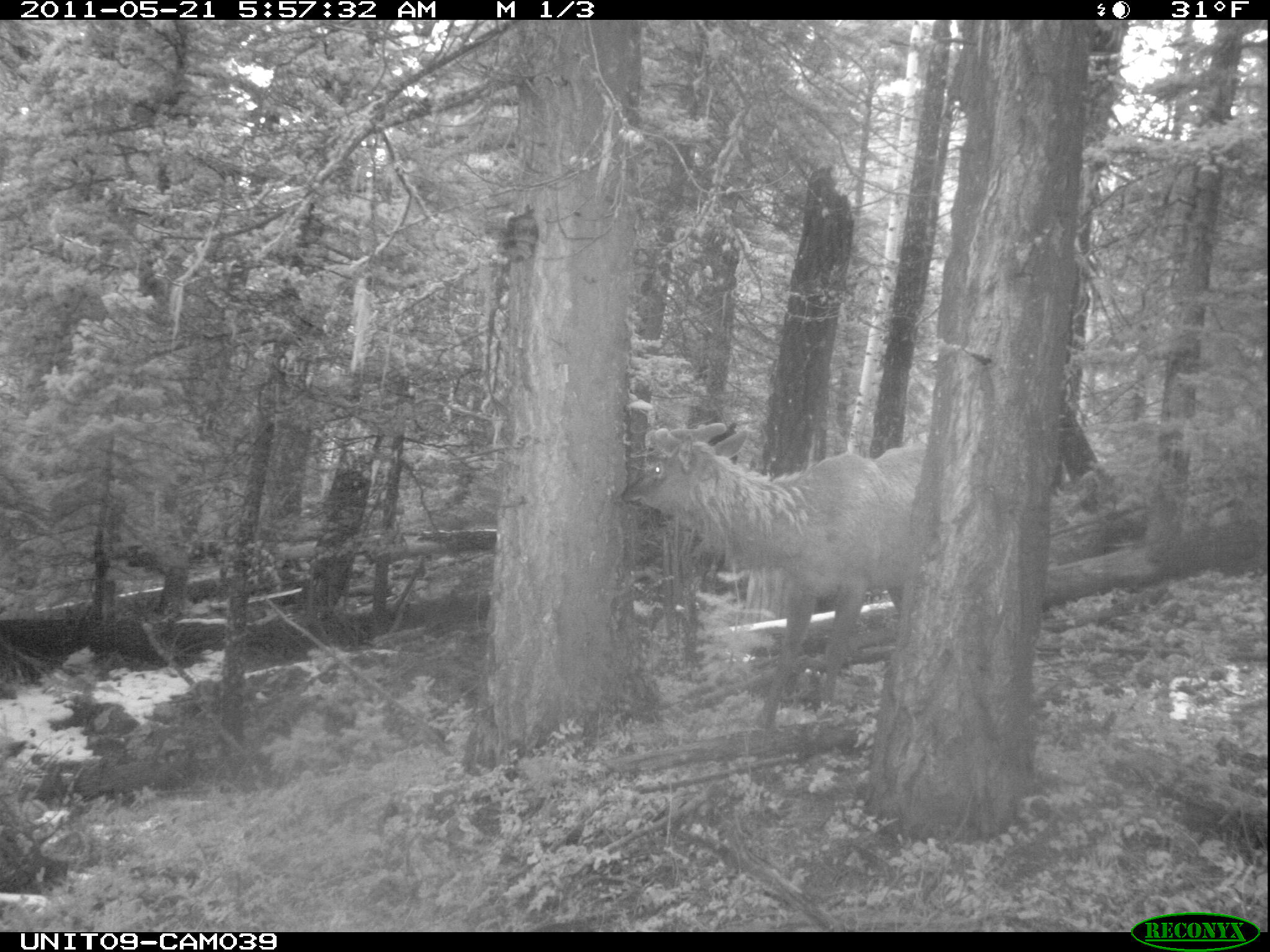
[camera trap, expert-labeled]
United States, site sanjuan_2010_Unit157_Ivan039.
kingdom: Animalia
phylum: Chordata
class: Mammalia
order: Artiodactyla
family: Cervidae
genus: Cervus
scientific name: Cervus elaphus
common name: red deer